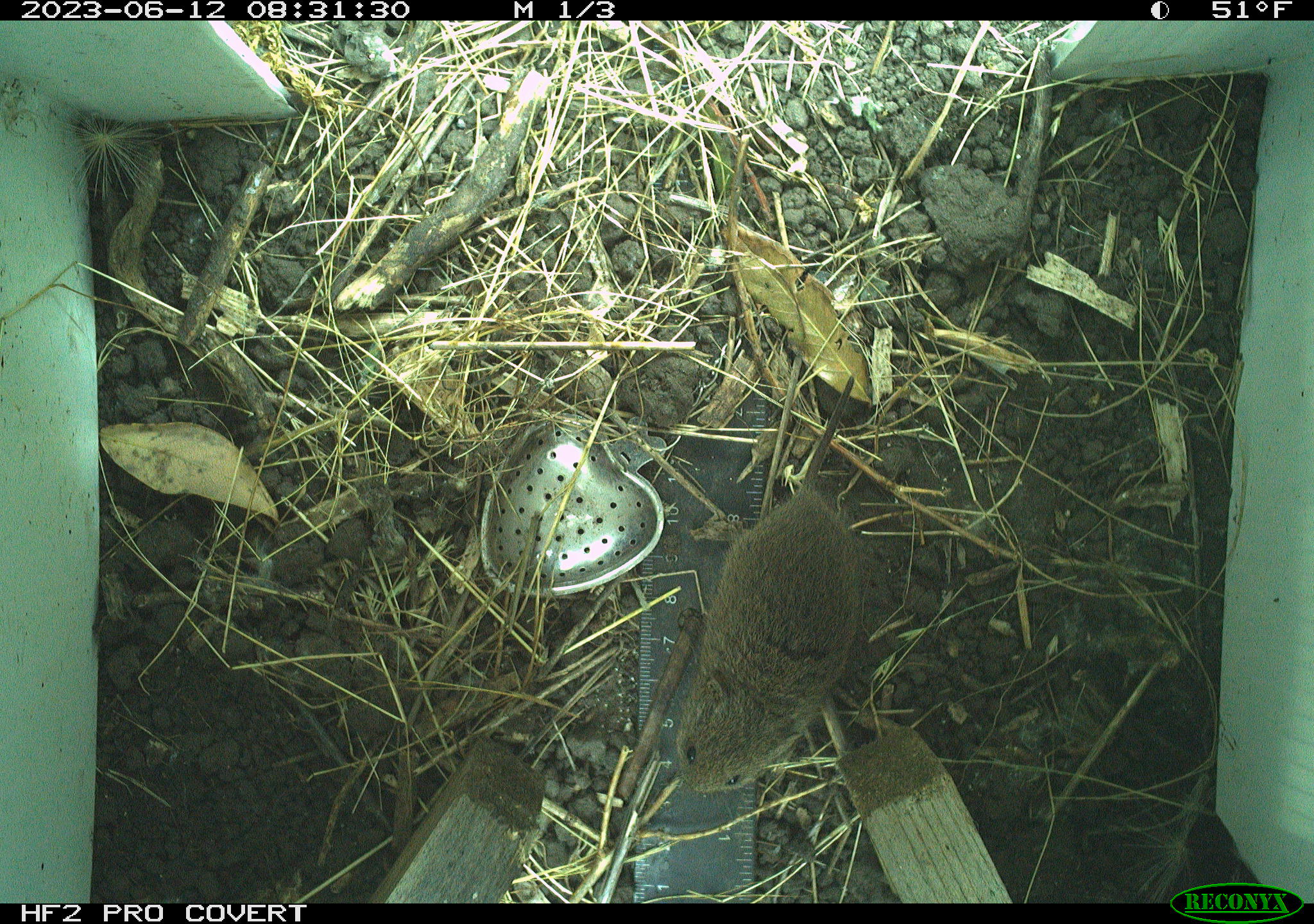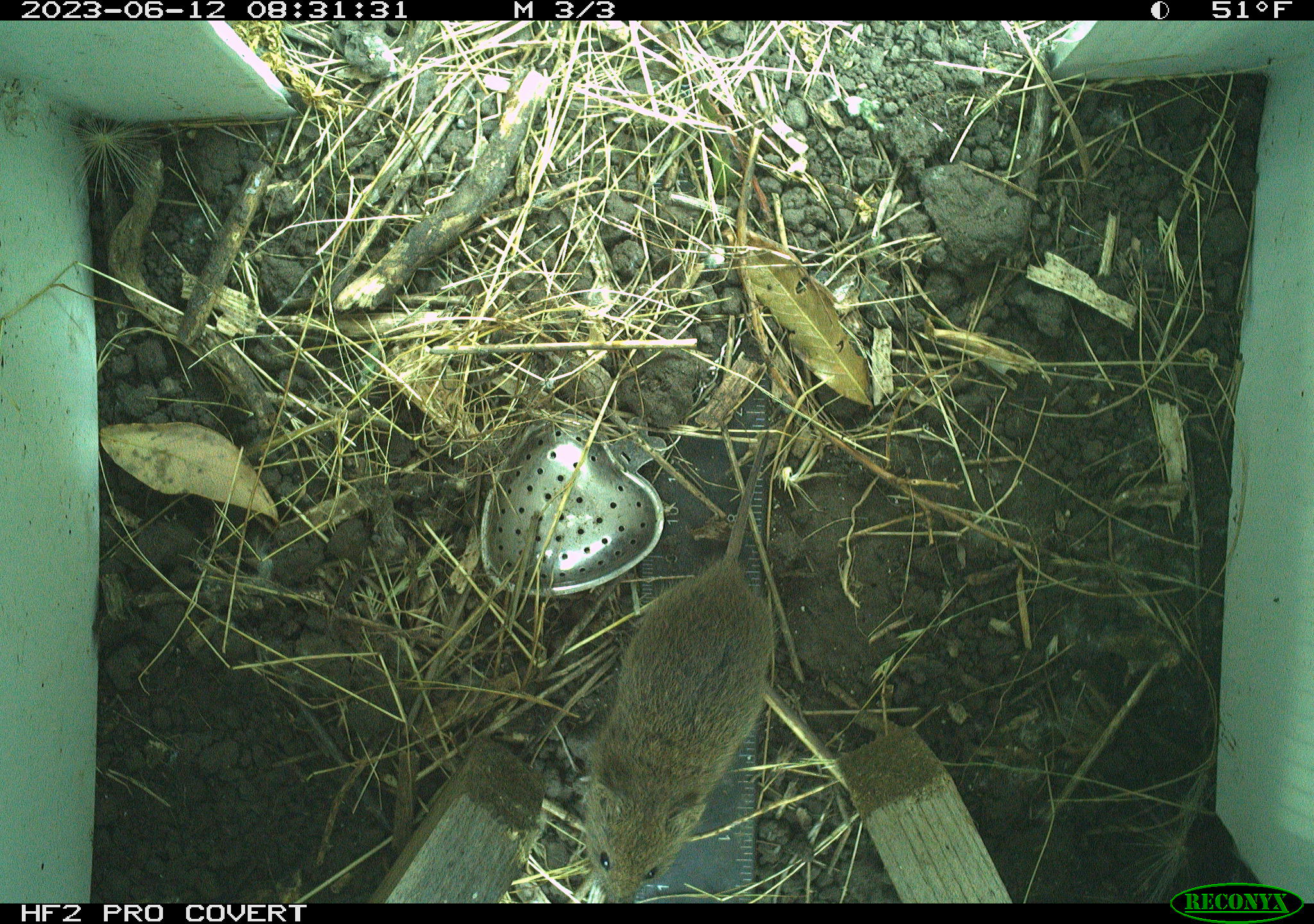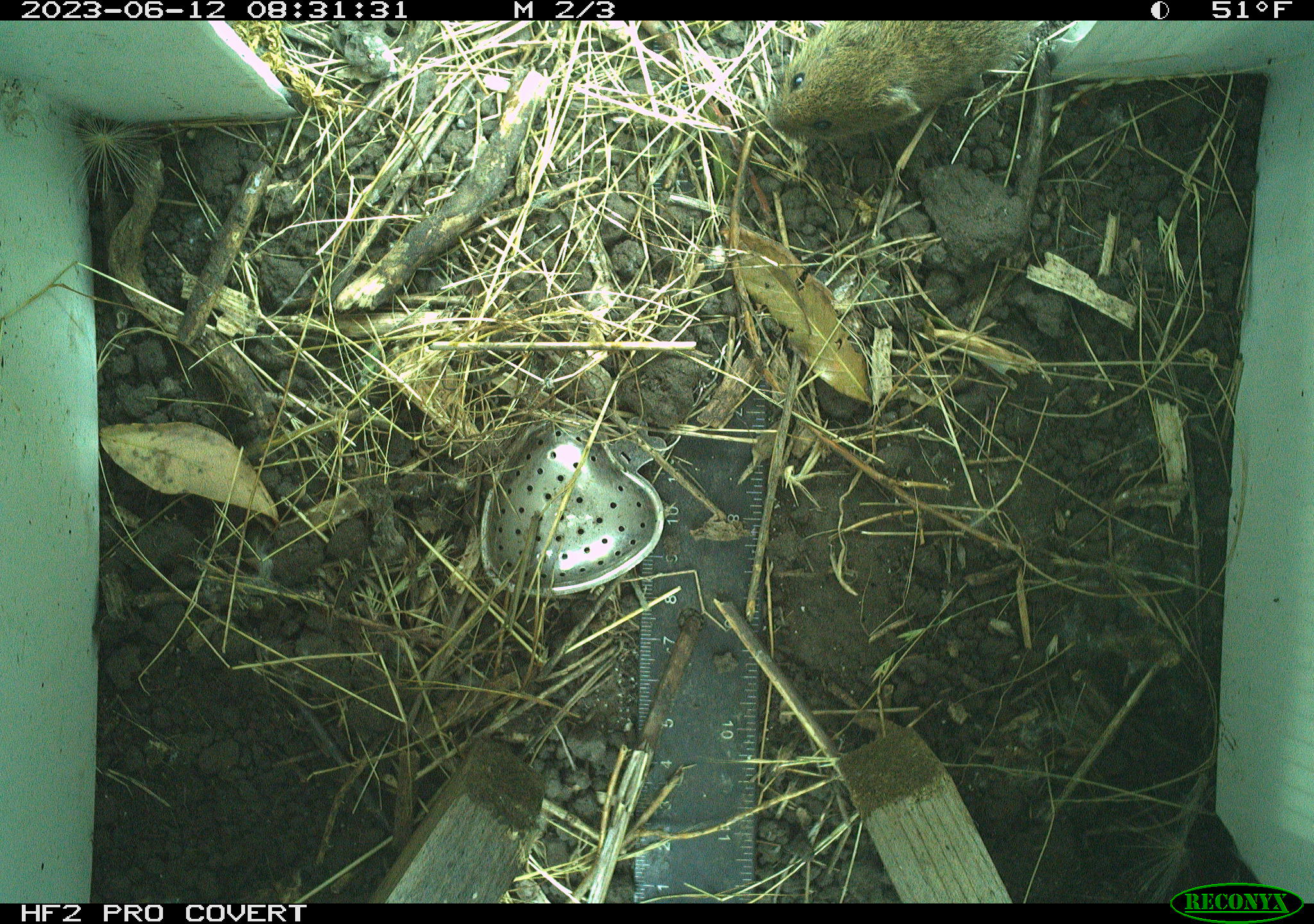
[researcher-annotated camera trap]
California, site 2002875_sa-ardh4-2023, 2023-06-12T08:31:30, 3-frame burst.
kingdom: Animalia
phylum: Chordata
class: Mammalia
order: Rodentia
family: Cricetidae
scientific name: Arvicolinae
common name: voles, lemmings, and muskrats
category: arvicolinae subfamily